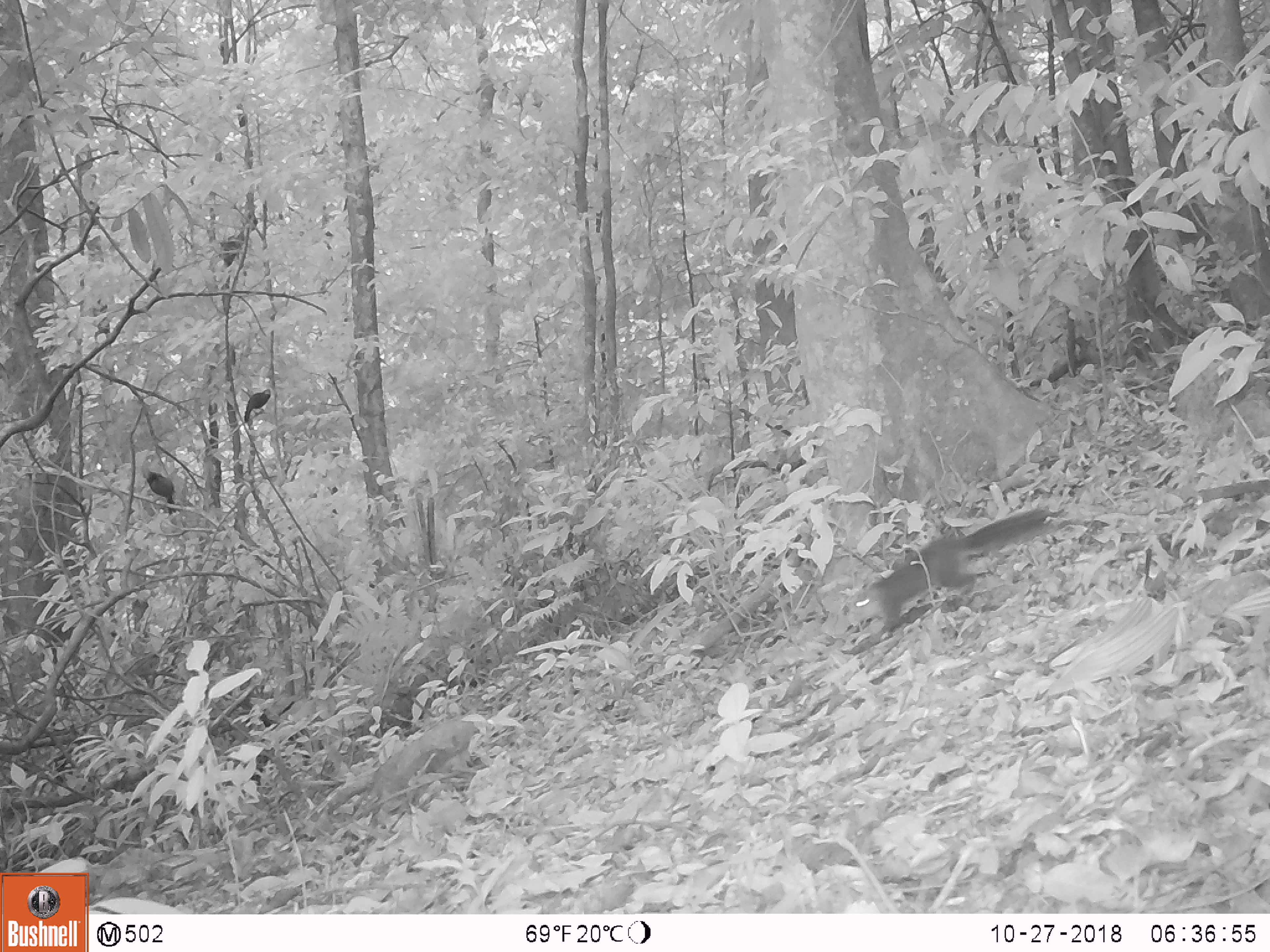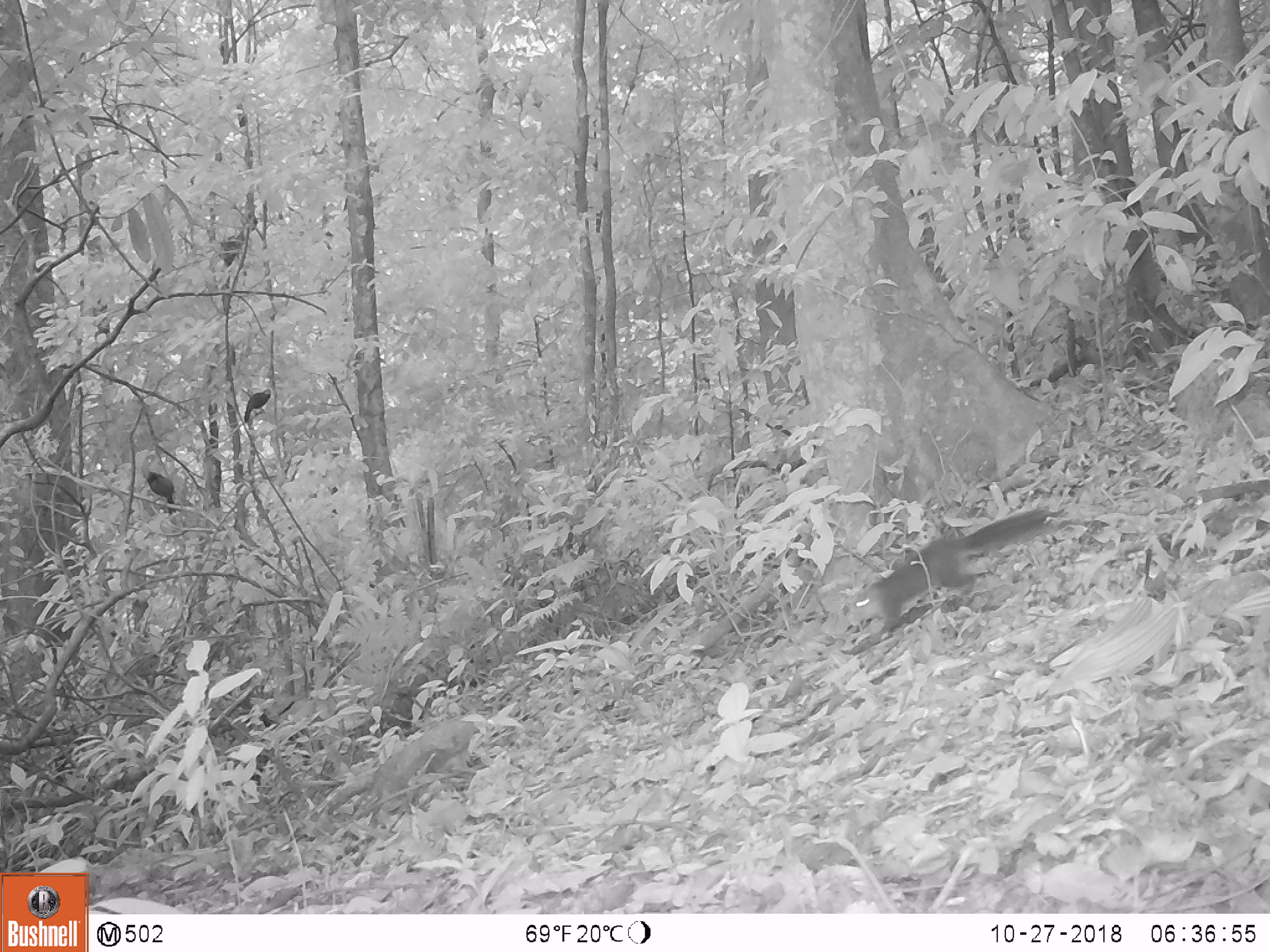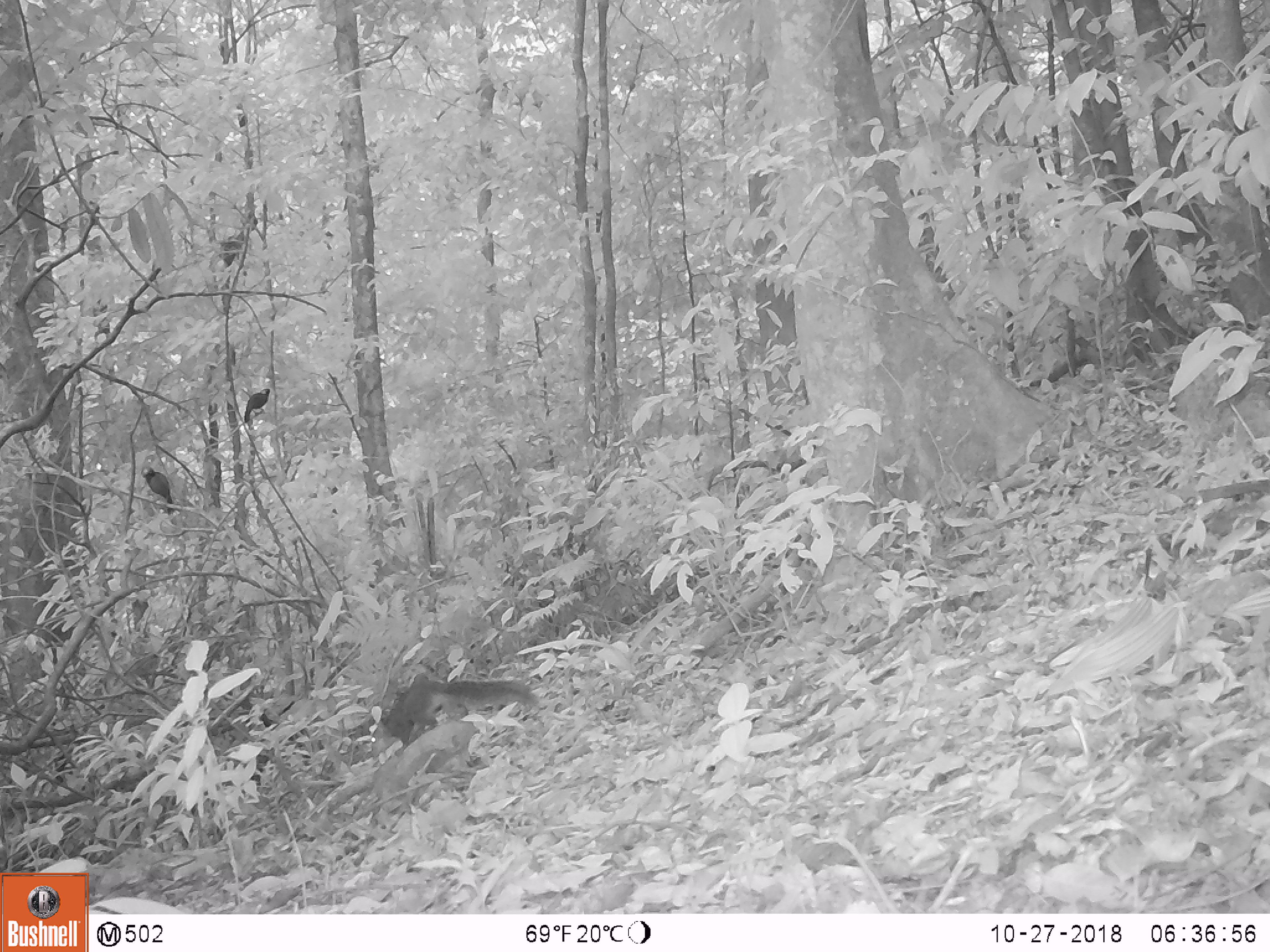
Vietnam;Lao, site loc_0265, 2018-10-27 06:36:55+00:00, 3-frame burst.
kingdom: Animalia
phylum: Chordata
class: Mammalia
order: Rodentia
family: Sciuridae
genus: Dremomys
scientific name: Dremomys rufigenis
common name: red-cheeked squirrel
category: red cheeked squirrel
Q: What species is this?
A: Red cheeked squirrel (red-cheeked squirrel) (Dremomys rufigenis).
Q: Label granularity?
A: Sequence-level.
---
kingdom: Animalia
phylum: Chordata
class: Aves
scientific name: Aves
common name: bird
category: unidentified bird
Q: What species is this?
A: Unidentified bird (bird) (Aves).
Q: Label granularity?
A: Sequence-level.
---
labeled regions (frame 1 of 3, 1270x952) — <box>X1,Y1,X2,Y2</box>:
red cheeked squirrel: <box>847,506,1046,632</box>; <box>144,471,177,514</box>; <box>243,387,271,423</box>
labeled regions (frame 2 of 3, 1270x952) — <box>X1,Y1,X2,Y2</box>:
unidentified bird: <box>847,509,1054,643</box>; <box>142,469,176,515</box>; <box>243,388,271,423</box>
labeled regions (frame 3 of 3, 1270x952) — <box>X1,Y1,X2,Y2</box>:
red cheeked squirrel: <box>369,673,540,759</box>; <box>140,466,175,516</box>; <box>243,387,270,423</box>